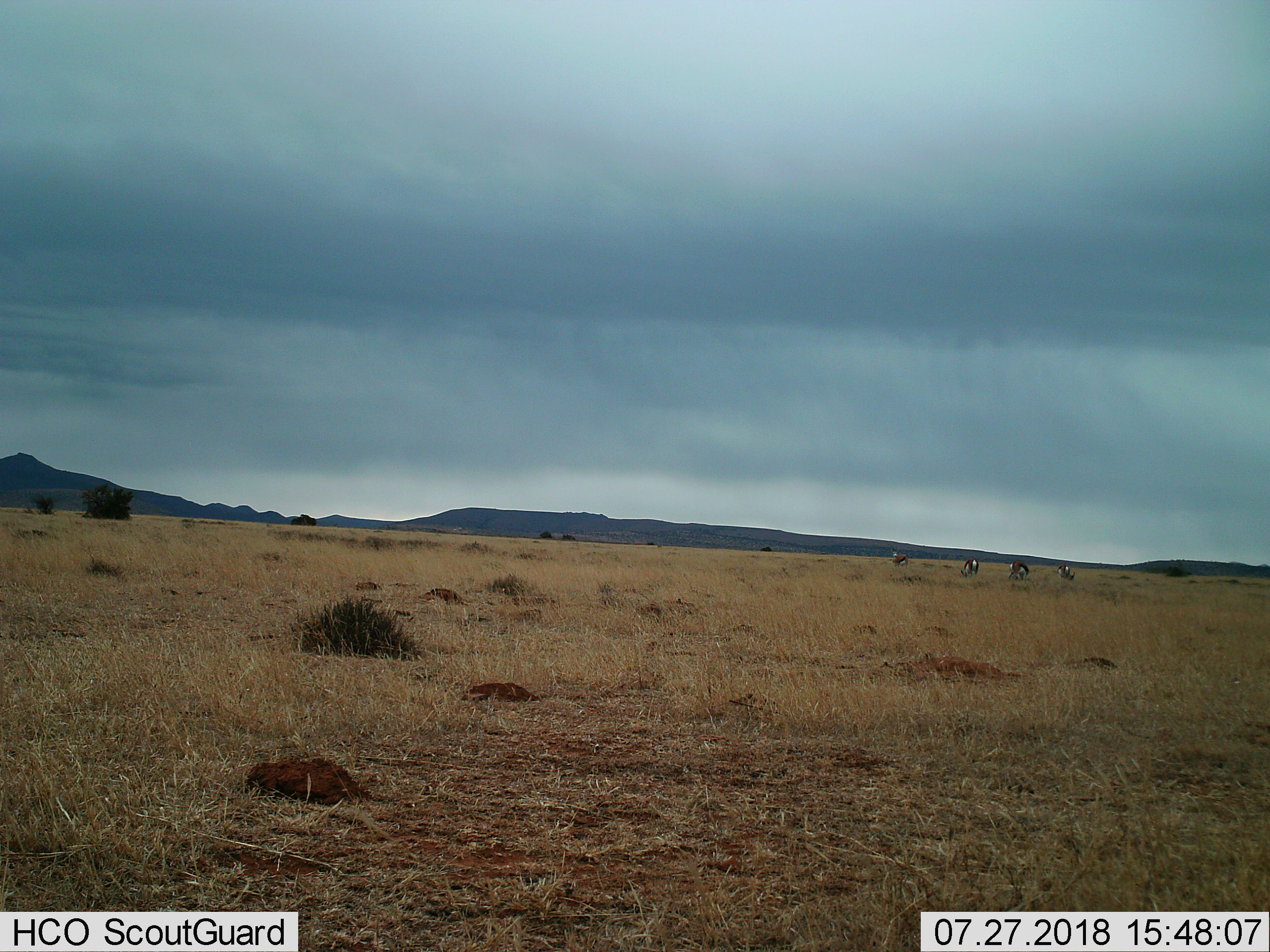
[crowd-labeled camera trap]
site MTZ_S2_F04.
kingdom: Animalia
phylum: Chordata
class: Mammalia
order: Artiodactyla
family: Bovidae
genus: Antidorcas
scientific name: Antidorcas marsupialis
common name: springbok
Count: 4.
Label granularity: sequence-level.